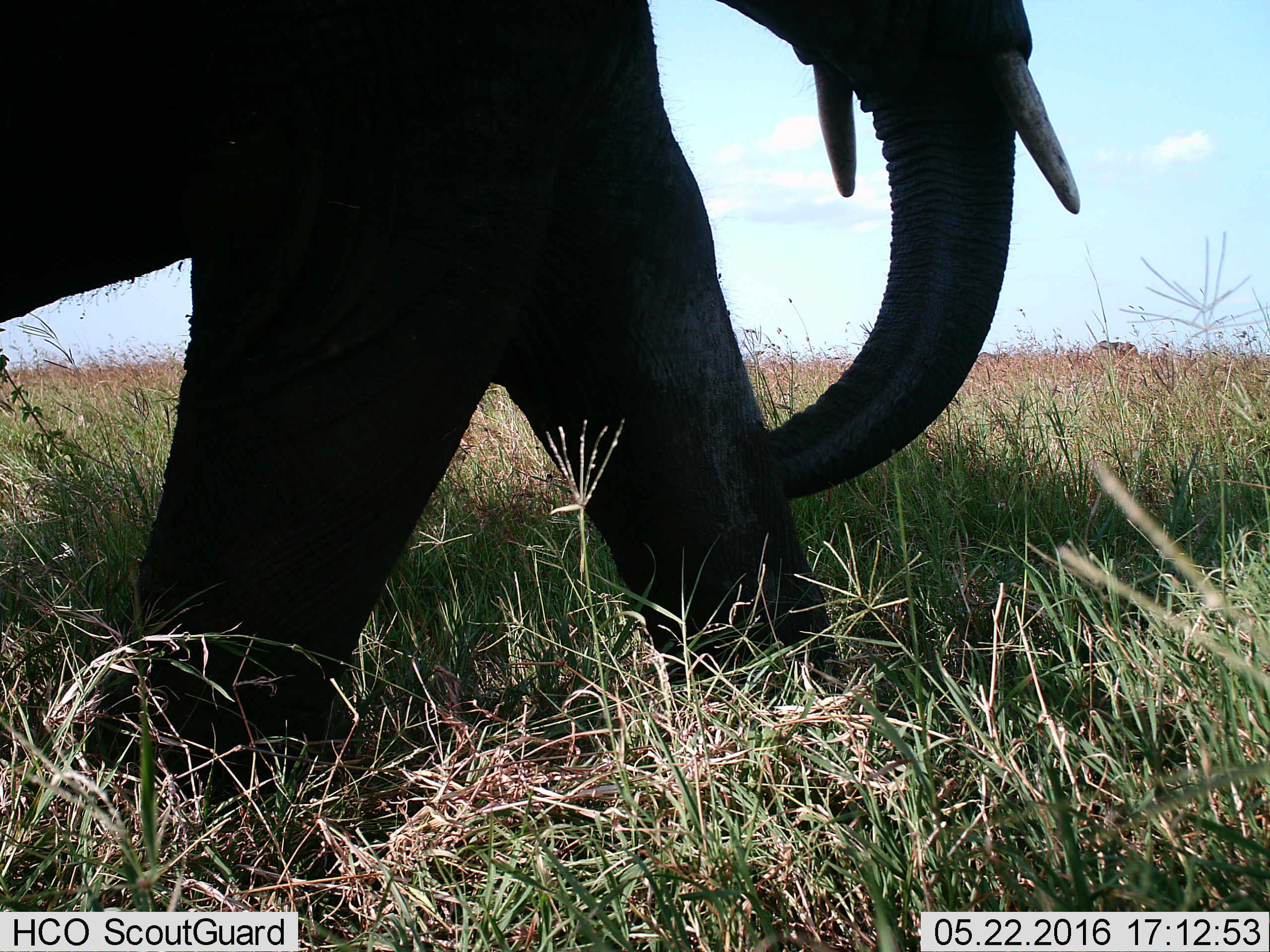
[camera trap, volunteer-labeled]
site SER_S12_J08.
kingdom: Animalia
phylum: Chordata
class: Mammalia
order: Proboscidea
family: Elephantidae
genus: Loxodonta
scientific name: Loxodonta africana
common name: african bush elephant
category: elephant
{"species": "elephant (african bush elephant) (Loxodonta africana)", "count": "1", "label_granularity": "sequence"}